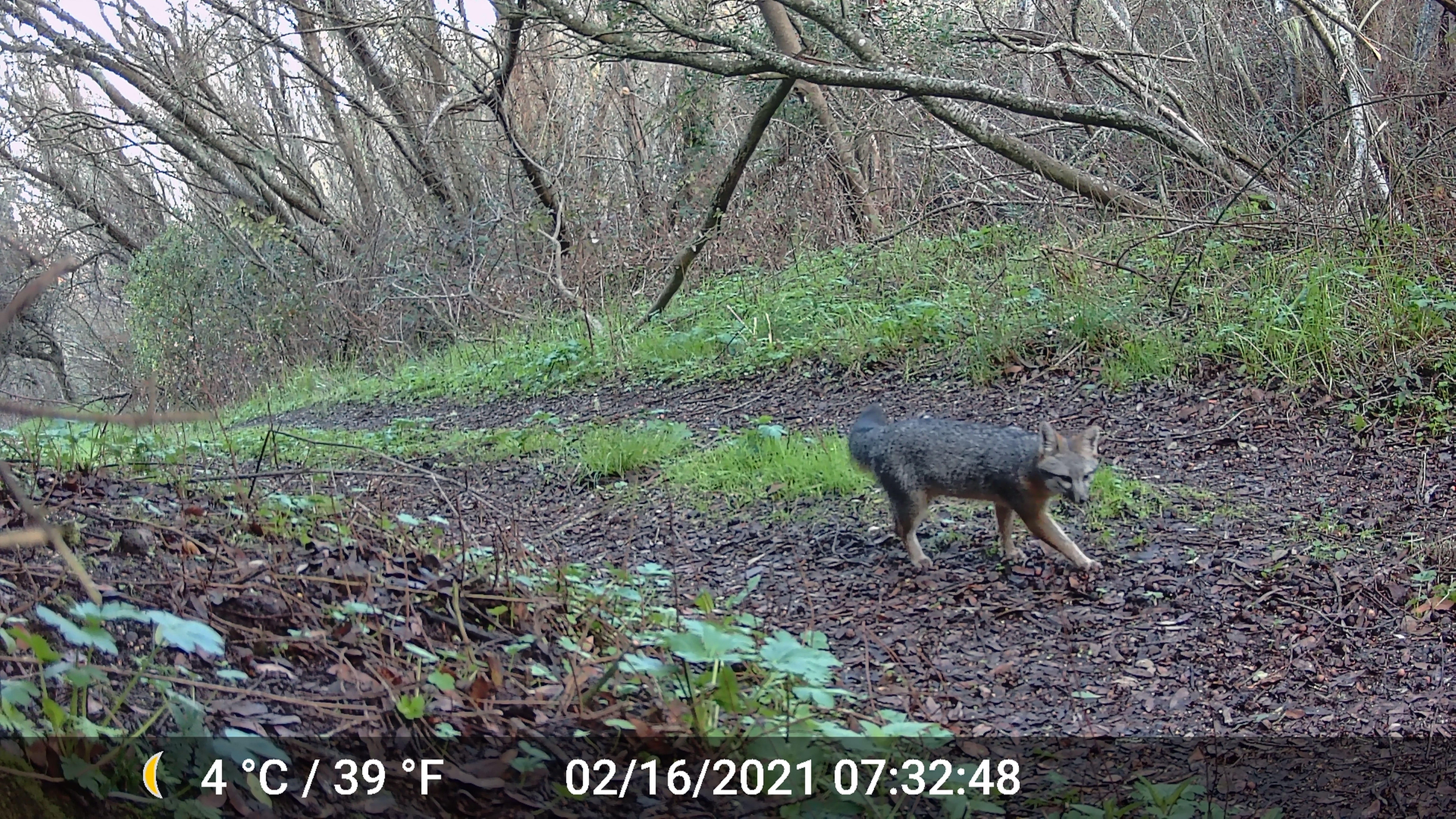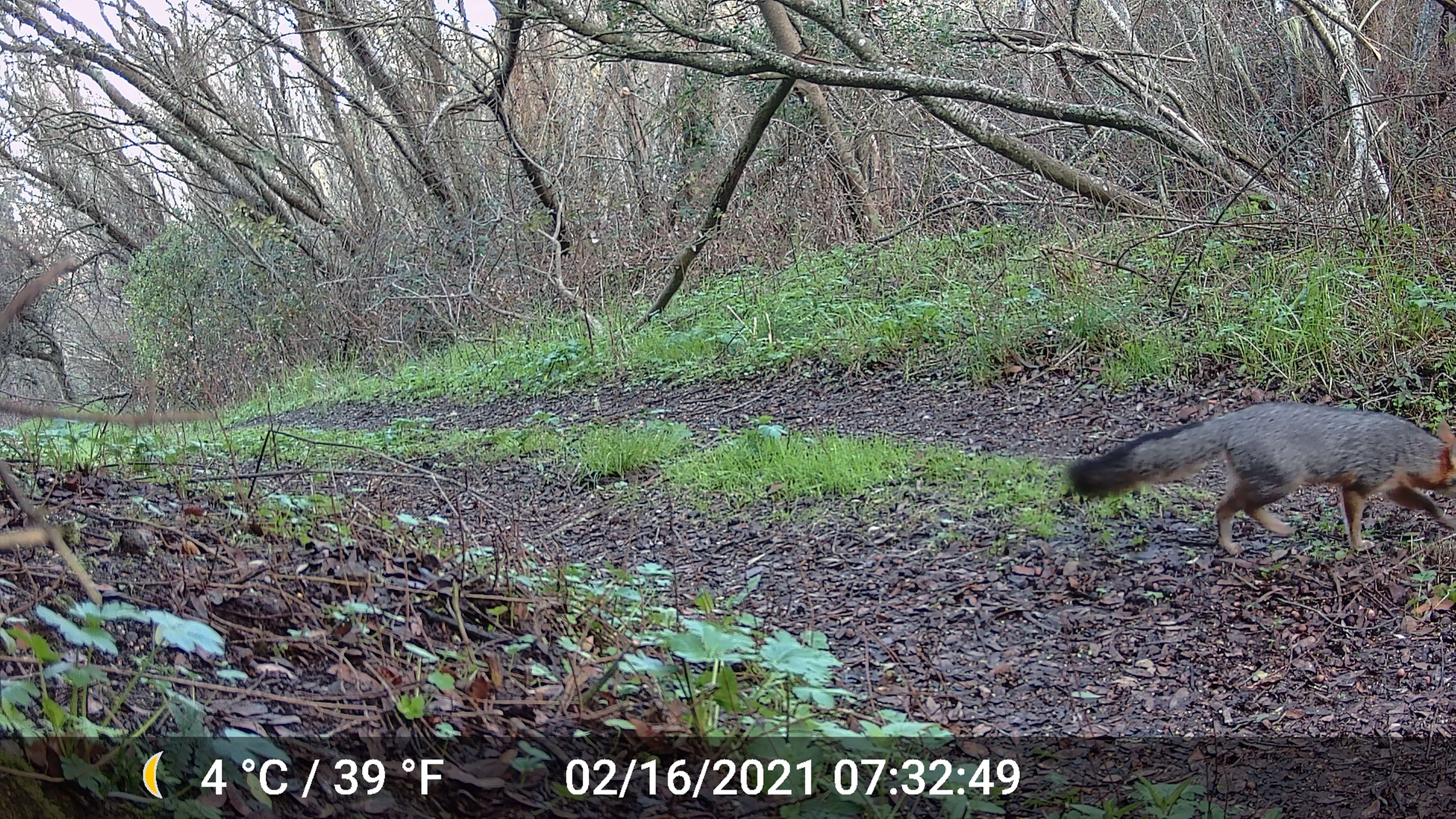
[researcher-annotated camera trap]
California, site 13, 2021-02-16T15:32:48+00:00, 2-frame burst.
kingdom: Animalia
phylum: Chordata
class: Mammalia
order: Carnivora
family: Canidae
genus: Urocyon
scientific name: Urocyon cinereoargenteus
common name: gray fox